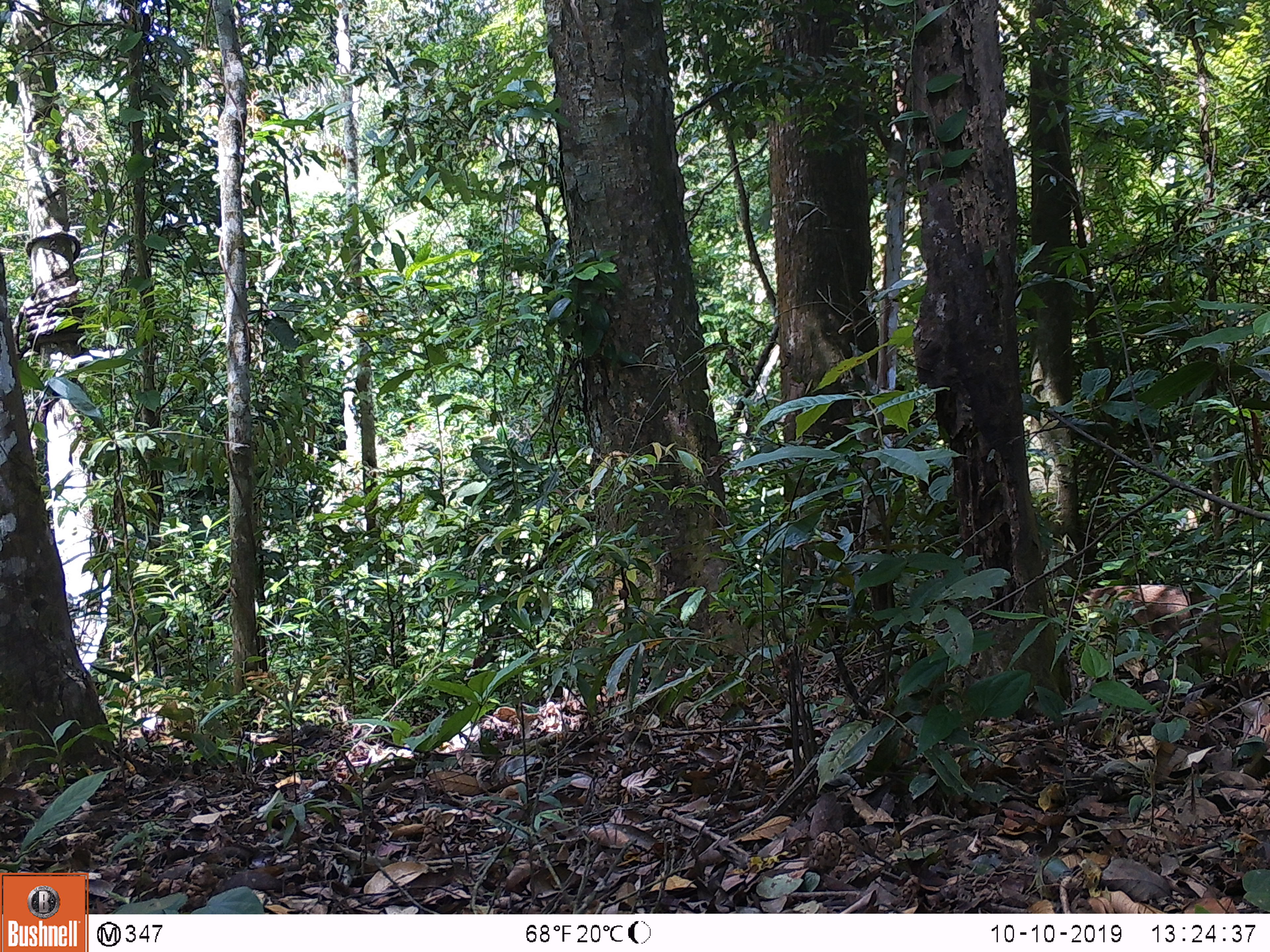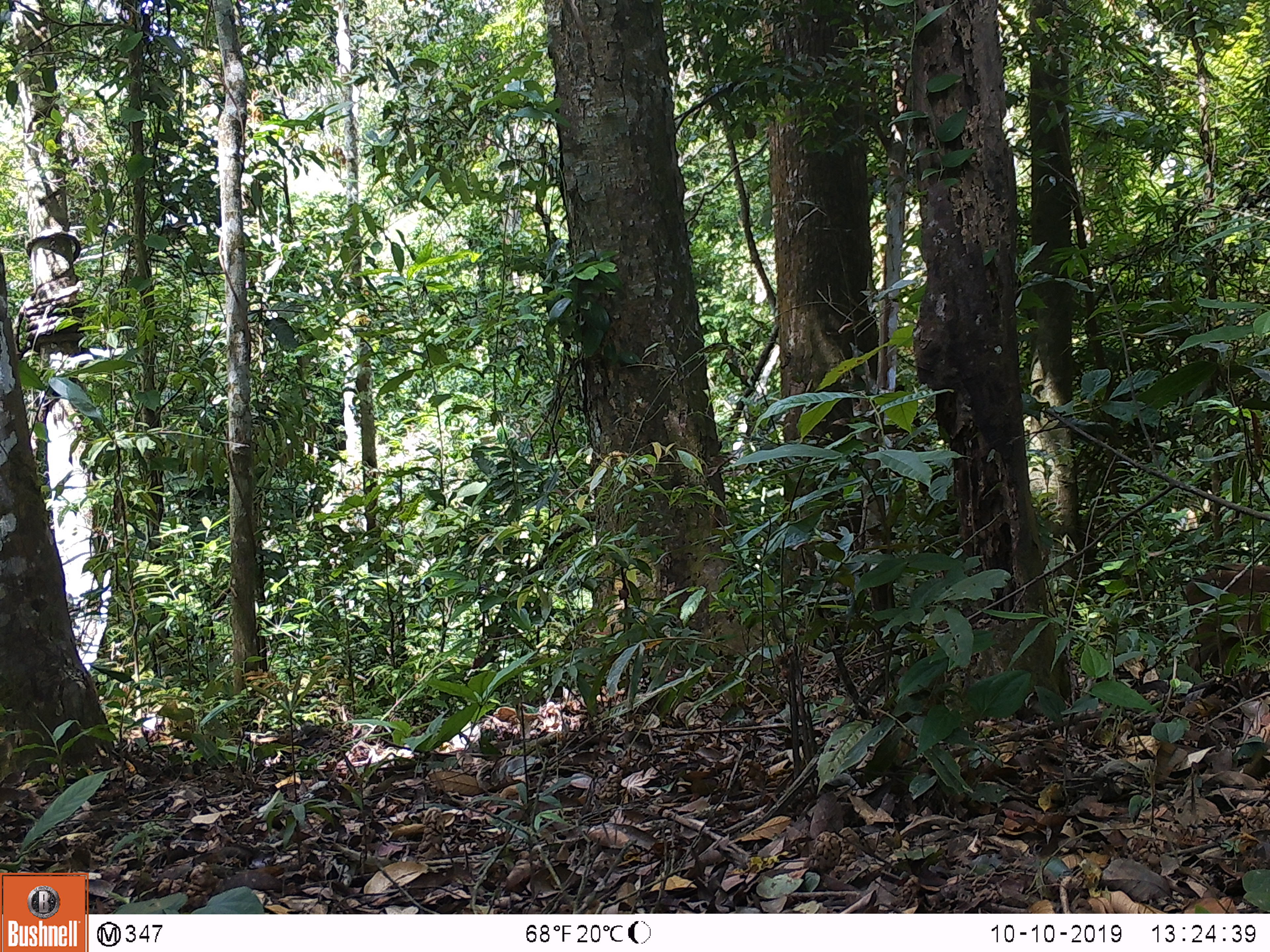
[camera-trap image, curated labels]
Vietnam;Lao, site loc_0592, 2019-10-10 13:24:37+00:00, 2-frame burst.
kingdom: Animalia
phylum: Chordata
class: Mammalia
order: Artiodactyla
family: Suidae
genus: Sus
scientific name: Sus scrofa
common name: eurasian wild pig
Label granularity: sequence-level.